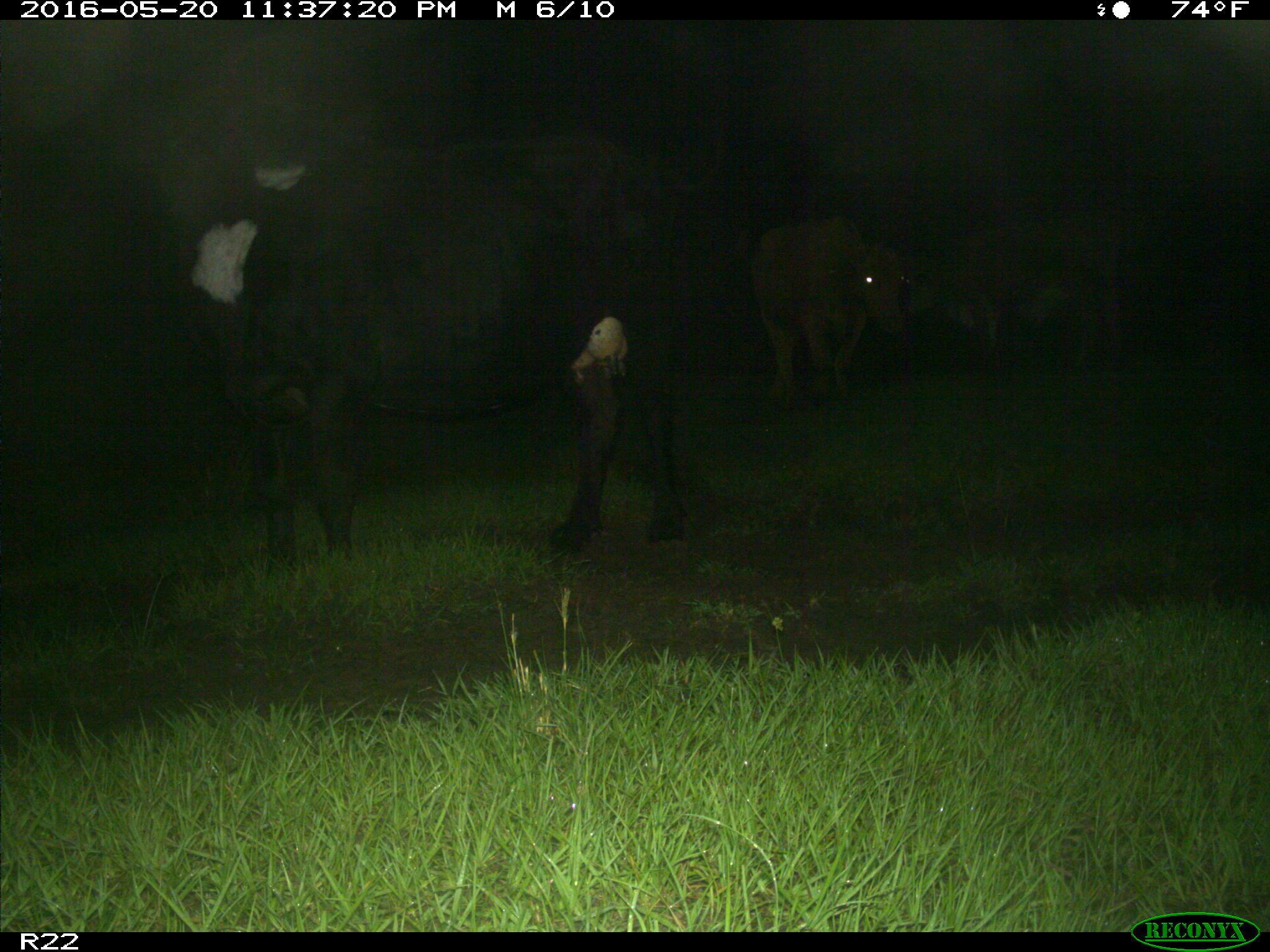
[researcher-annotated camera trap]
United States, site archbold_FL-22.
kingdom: Animalia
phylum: Chordata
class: Mammalia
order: Artiodactyla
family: Bovidae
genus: Bos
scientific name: Bos taurus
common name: domestic cow